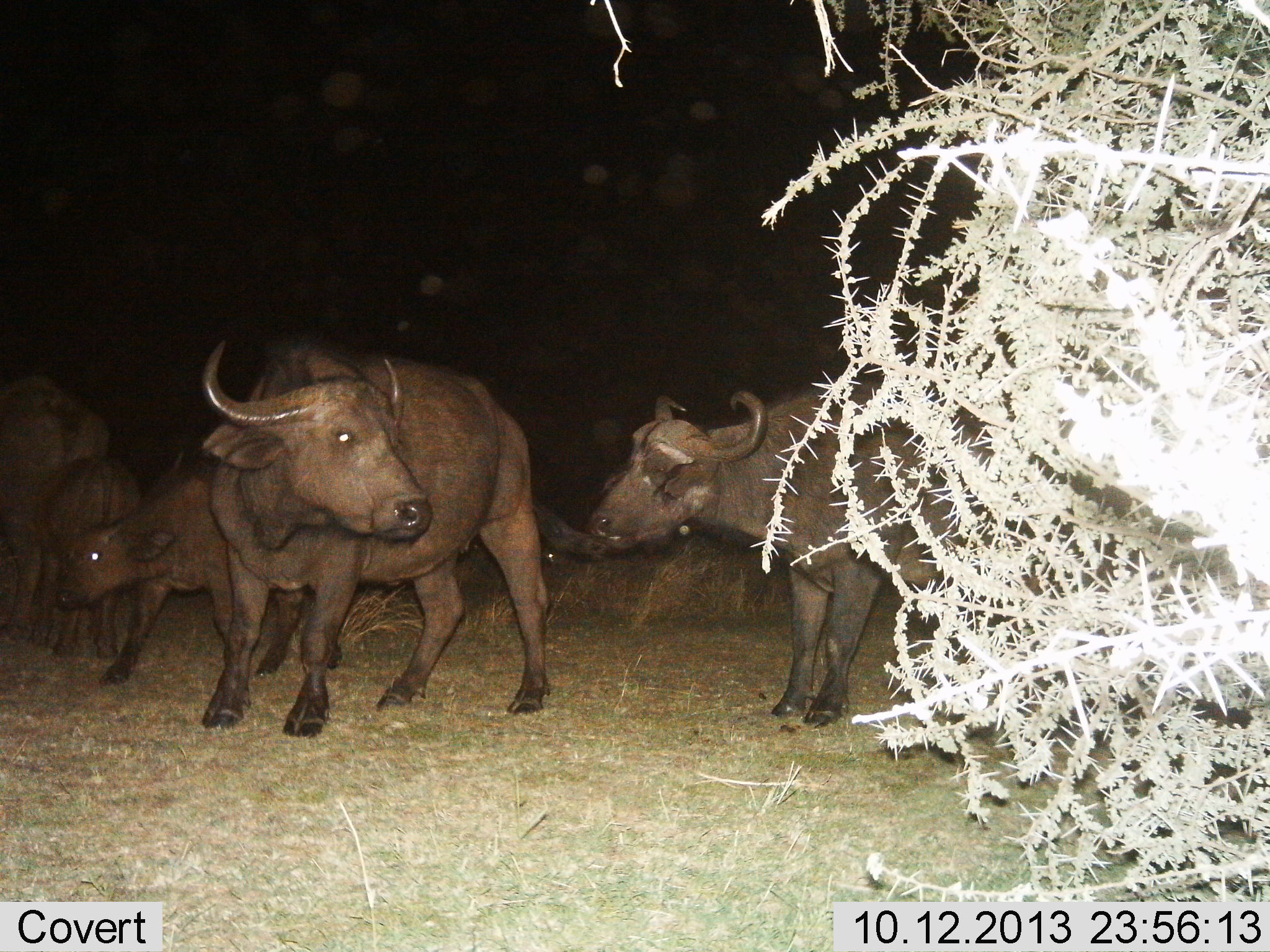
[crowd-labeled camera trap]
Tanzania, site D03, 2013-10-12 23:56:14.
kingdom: Animalia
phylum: Chordata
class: Mammalia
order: Artiodactyla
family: Bovidae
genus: Syncerus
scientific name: Syncerus caffer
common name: cape buffalo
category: buffalo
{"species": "buffalo (cape buffalo) (Syncerus caffer)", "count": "5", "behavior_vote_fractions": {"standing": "79%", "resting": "3%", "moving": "31%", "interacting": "21%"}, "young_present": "79%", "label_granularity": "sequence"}